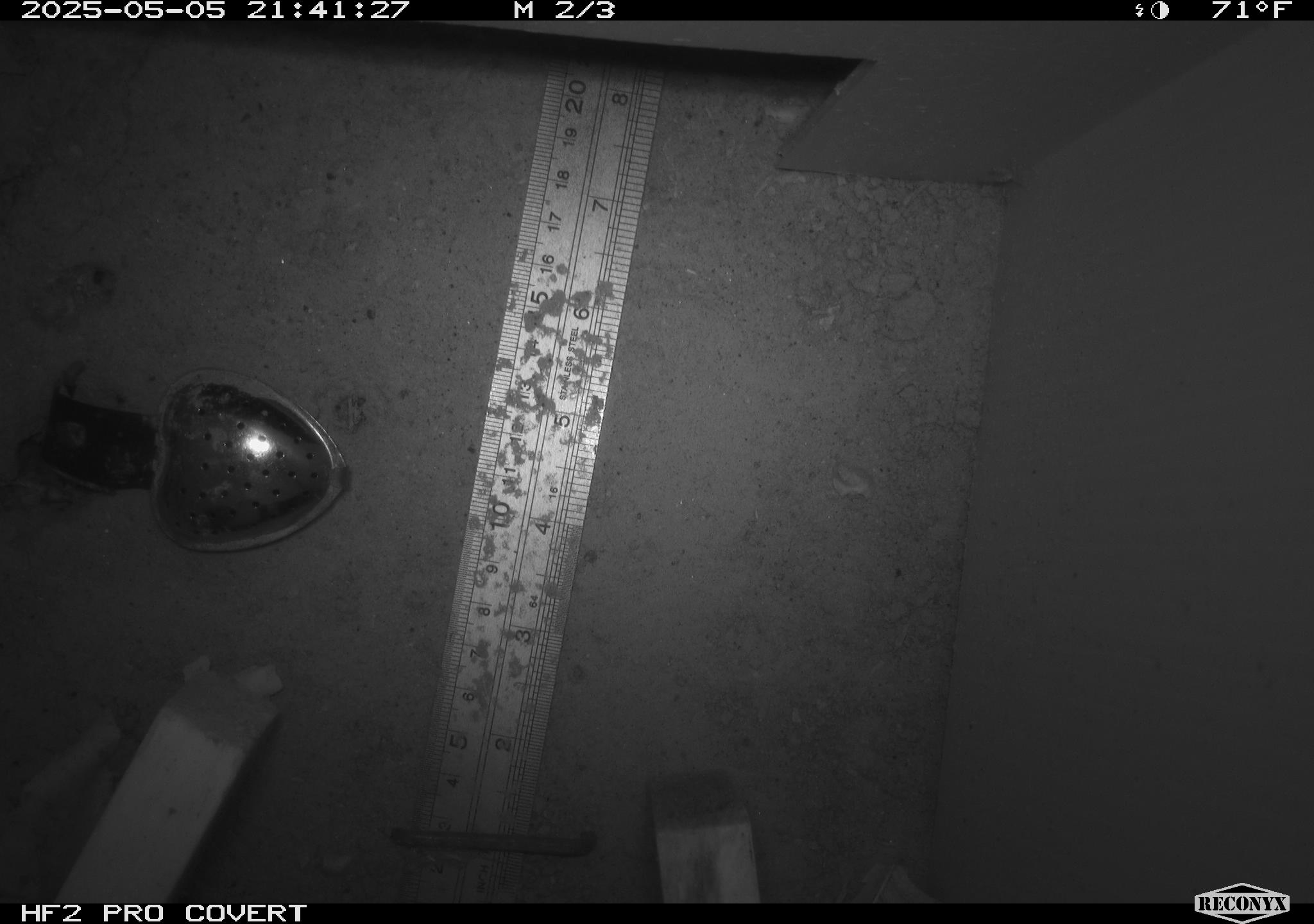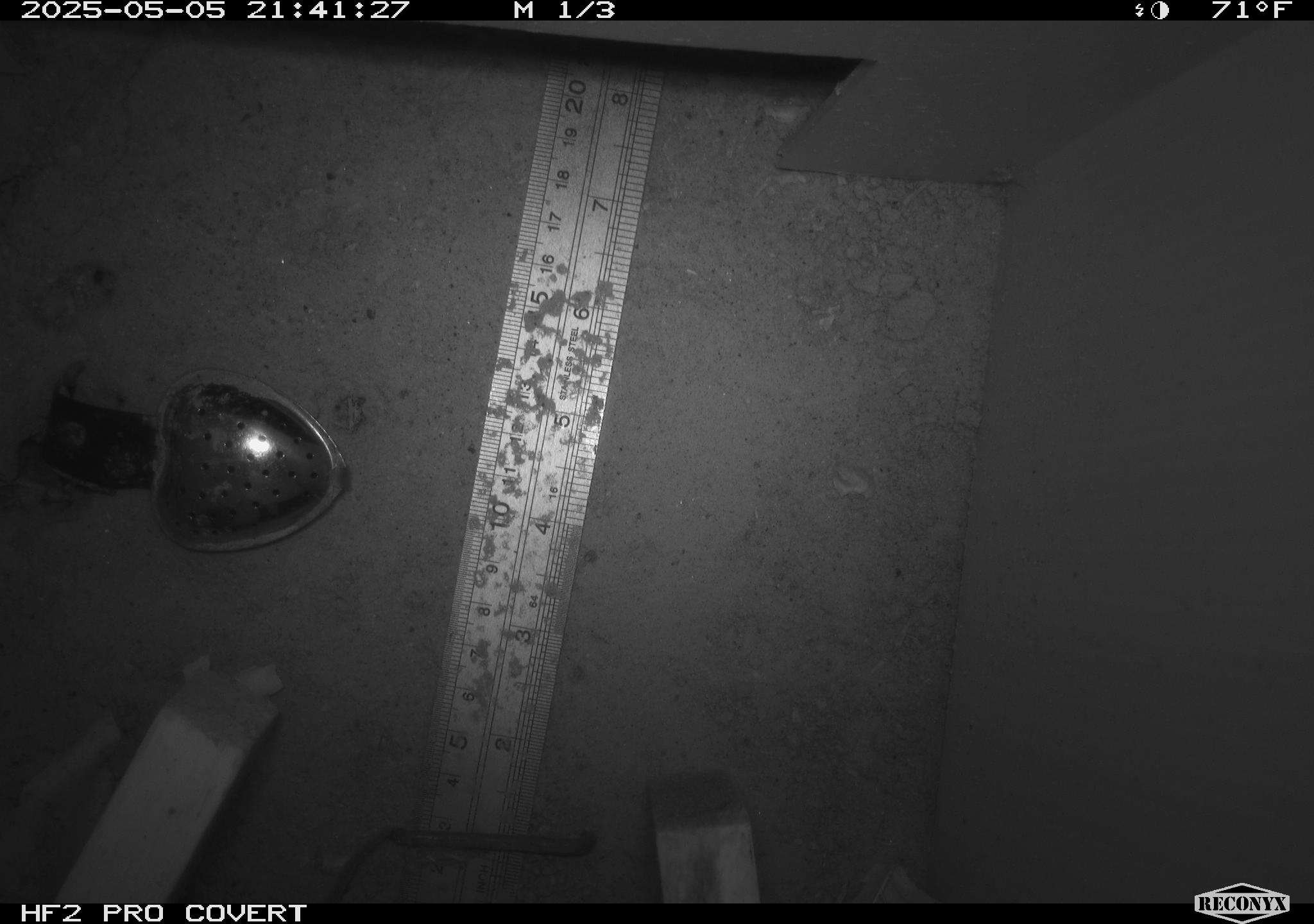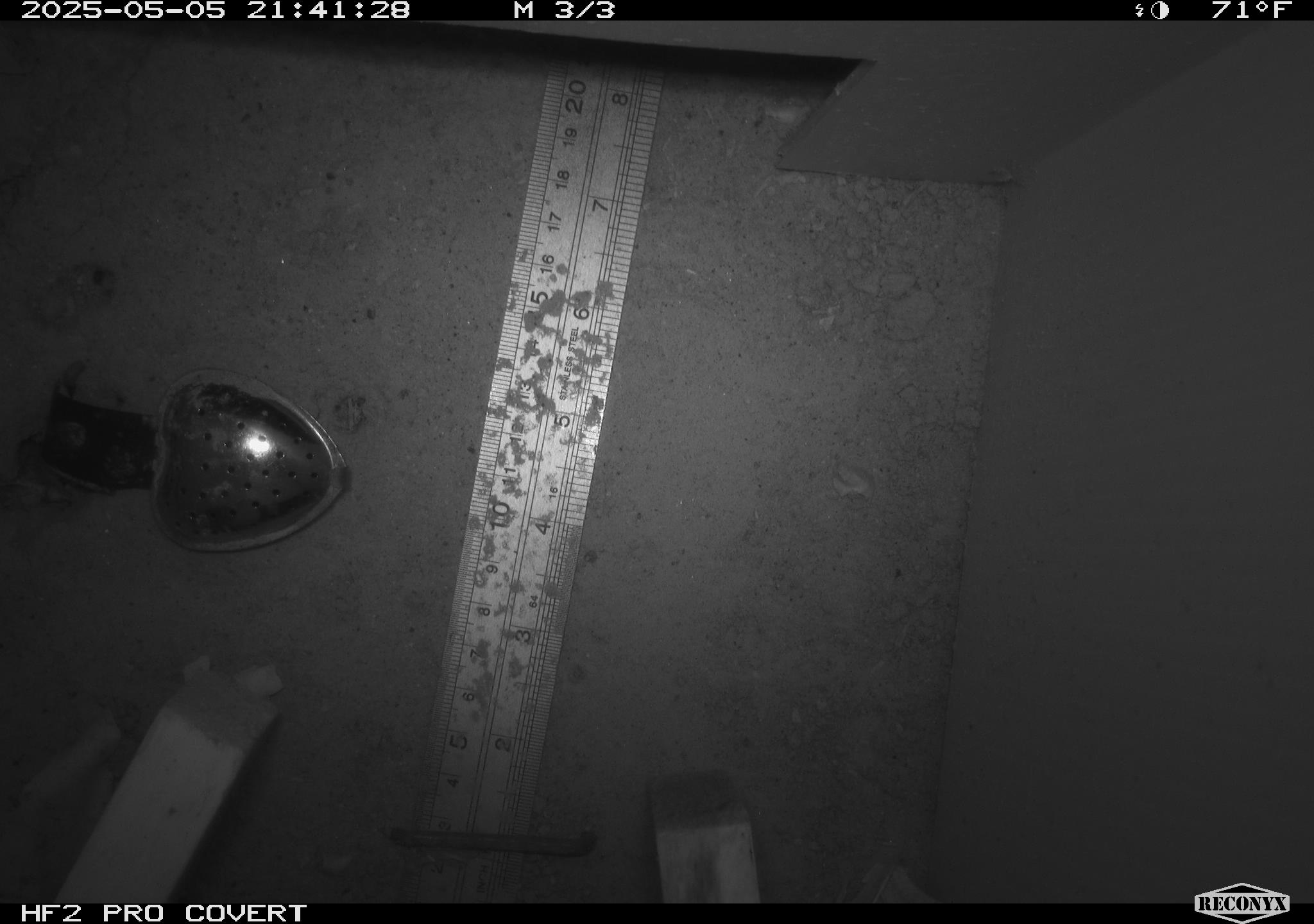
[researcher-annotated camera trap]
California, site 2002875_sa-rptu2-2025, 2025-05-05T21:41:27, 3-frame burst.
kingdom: Animalia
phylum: Chordata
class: Mammalia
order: Rodentia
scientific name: Rodentia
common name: rodent